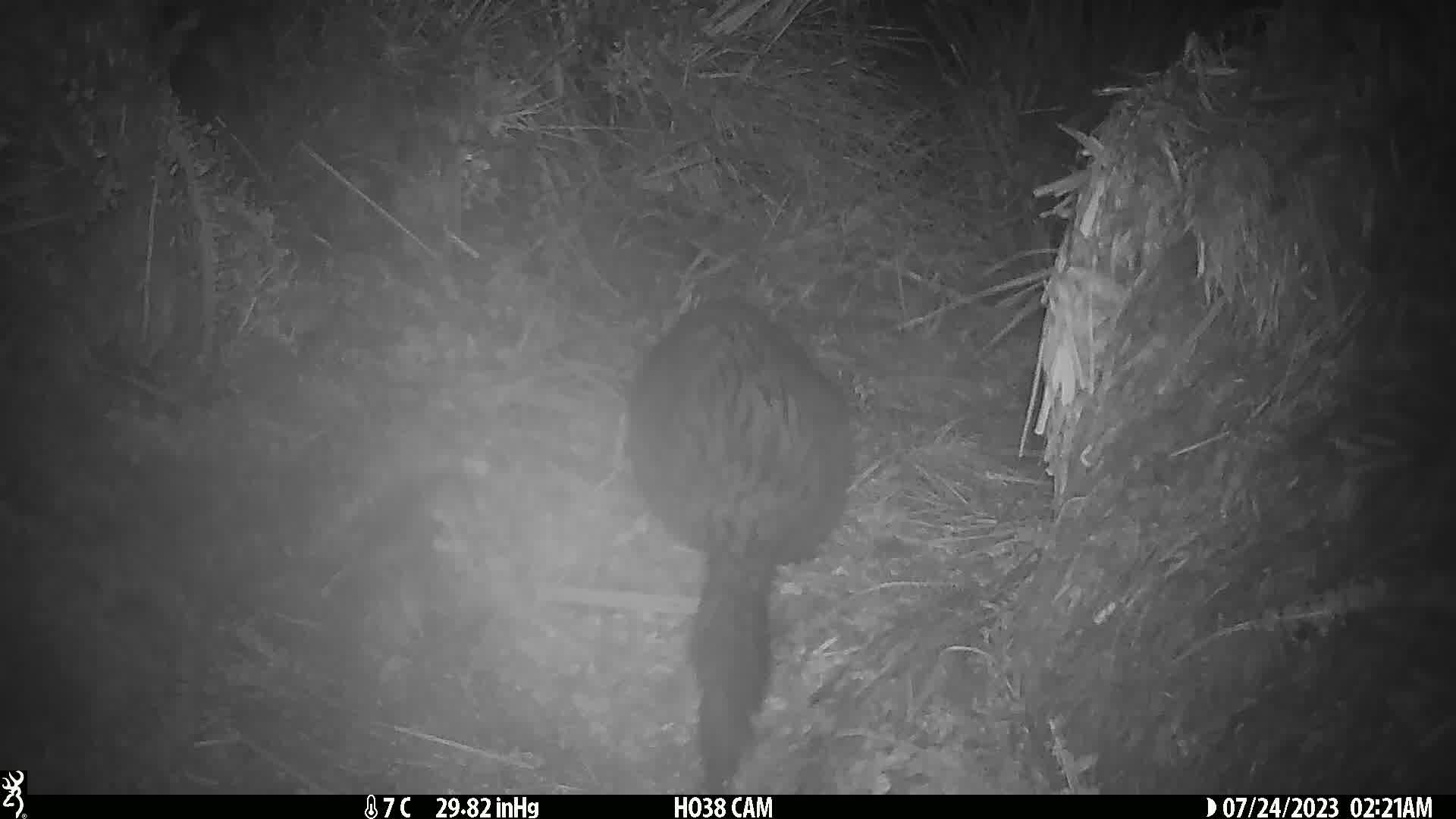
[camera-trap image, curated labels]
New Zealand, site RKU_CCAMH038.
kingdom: Animalia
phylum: Chordata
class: Mammalia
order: Diprotodontia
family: Phalangeridae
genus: Trichosurus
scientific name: Trichosurus vulpecula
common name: common brushtail possum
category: possum